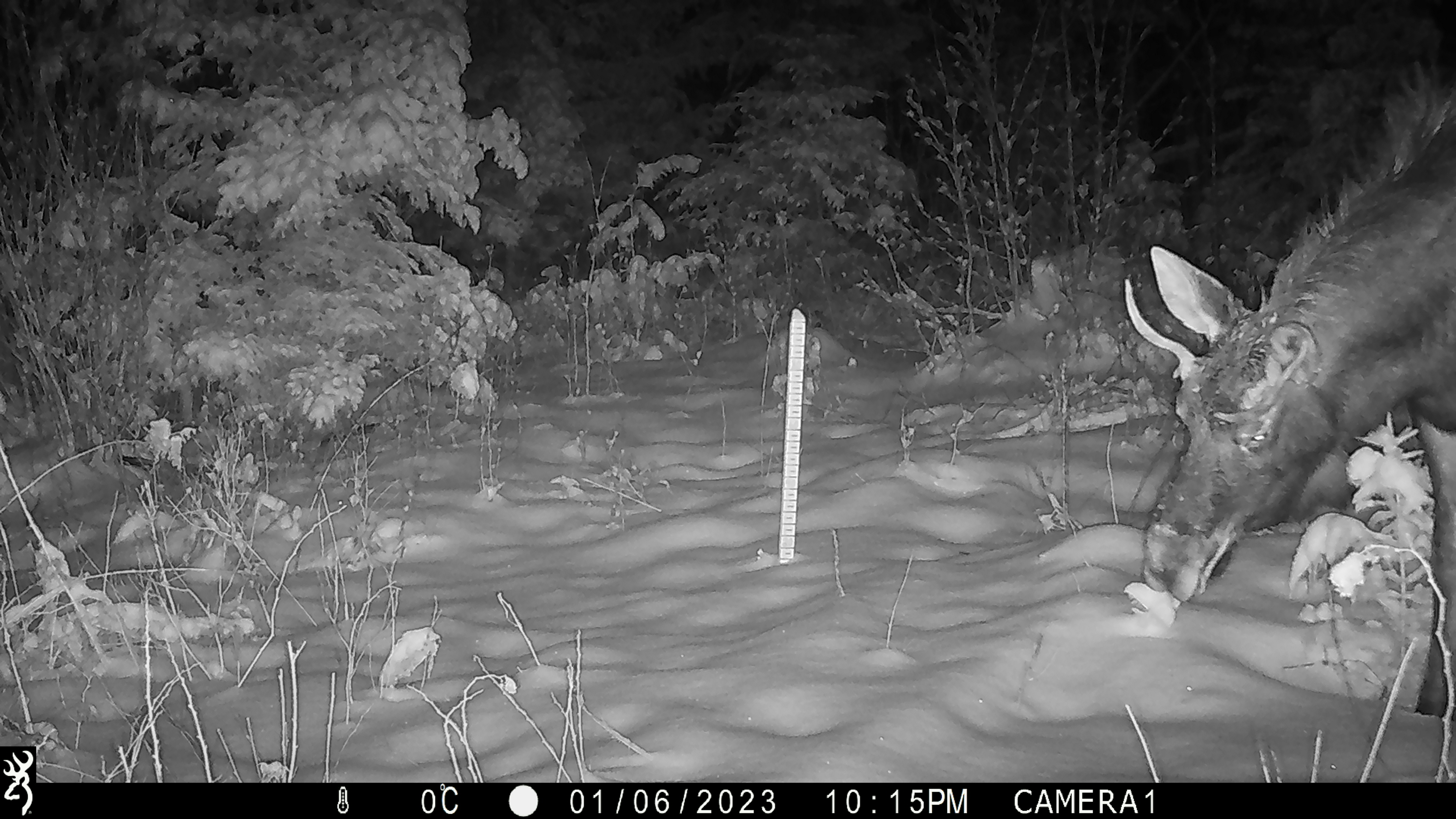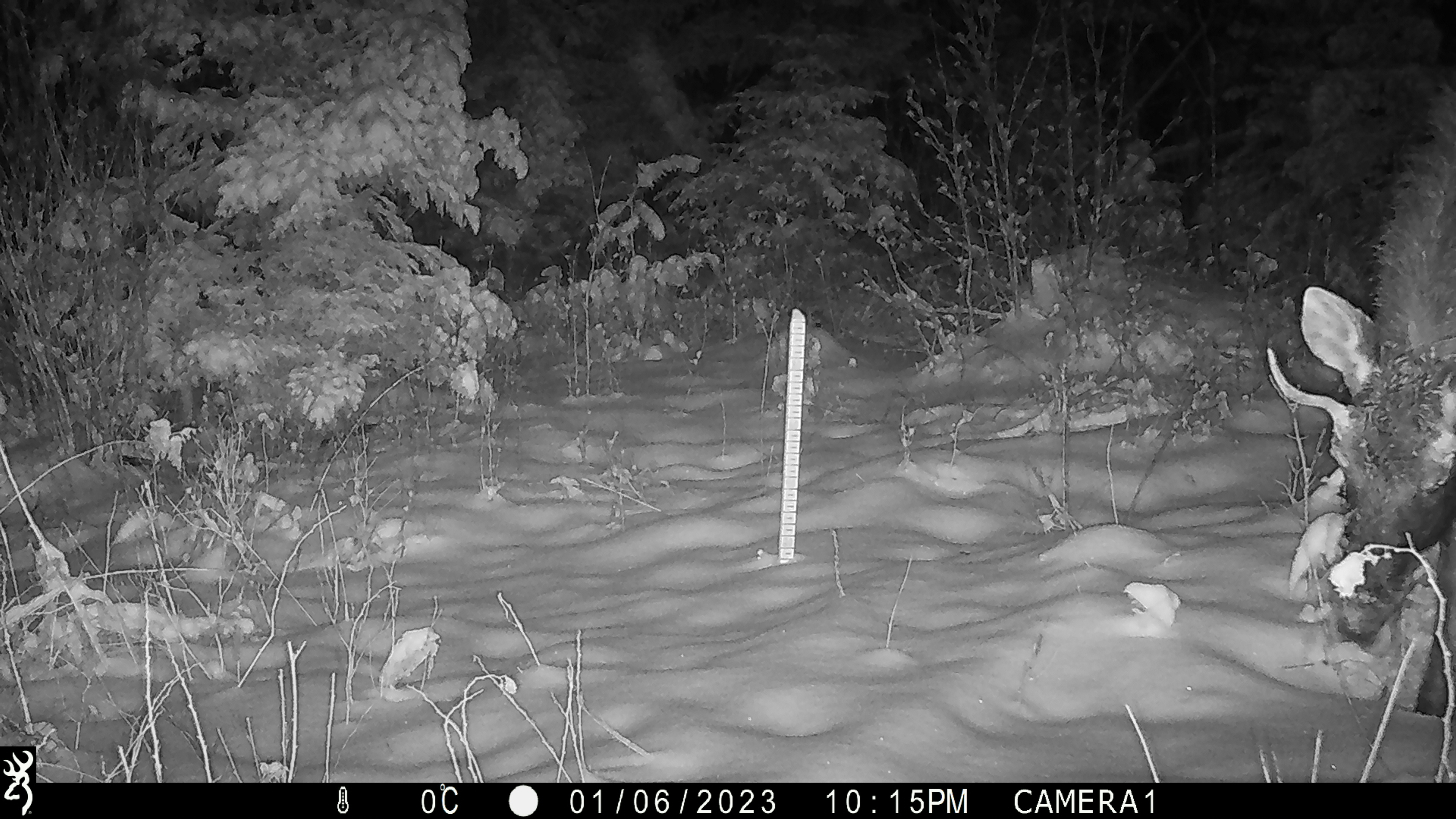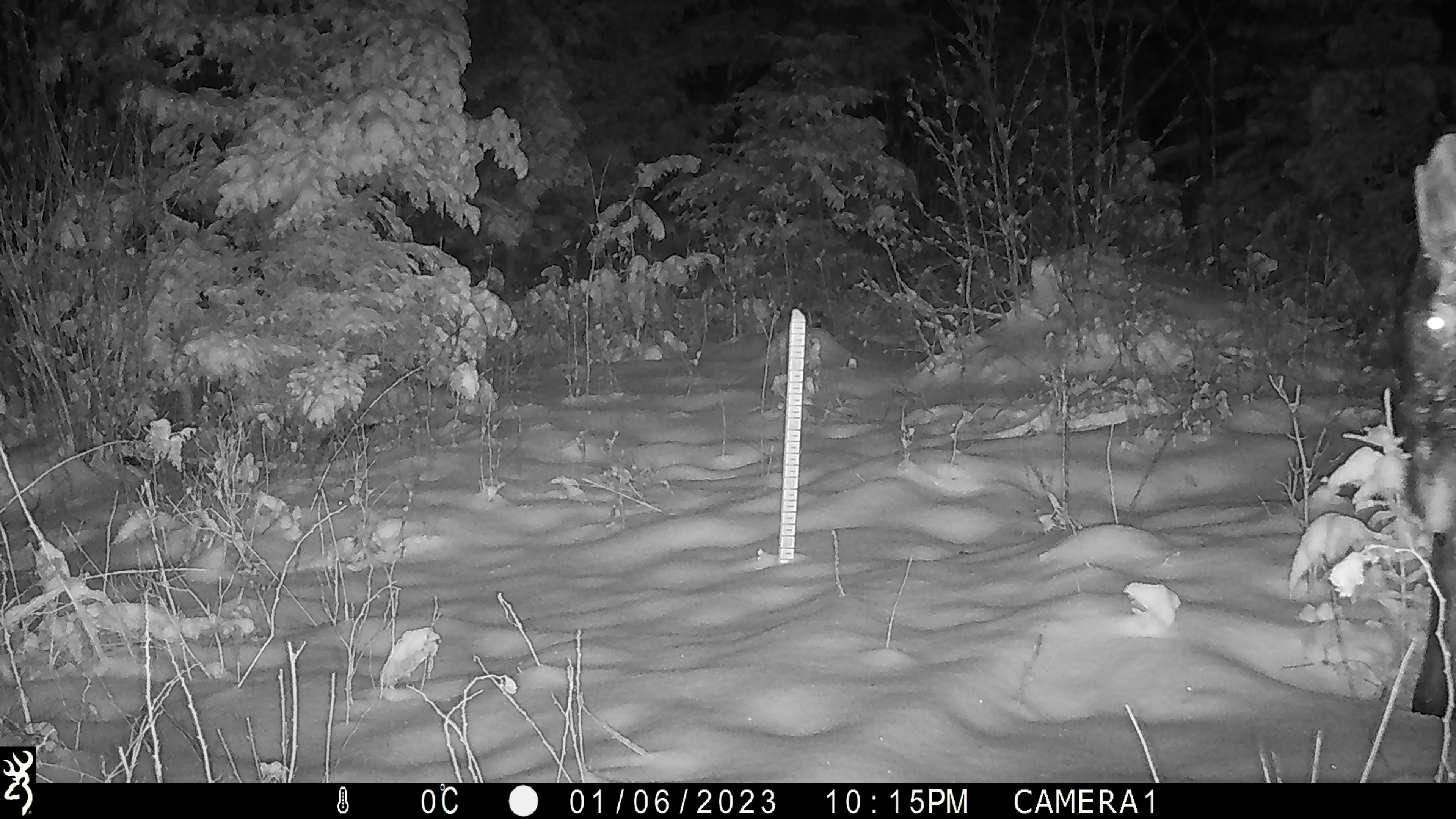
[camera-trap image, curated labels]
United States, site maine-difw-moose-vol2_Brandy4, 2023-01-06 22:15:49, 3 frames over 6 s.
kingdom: Animalia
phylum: Chordata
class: Mammalia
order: Artiodactyla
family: Cervidae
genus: Alces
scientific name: Alces alces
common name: moose